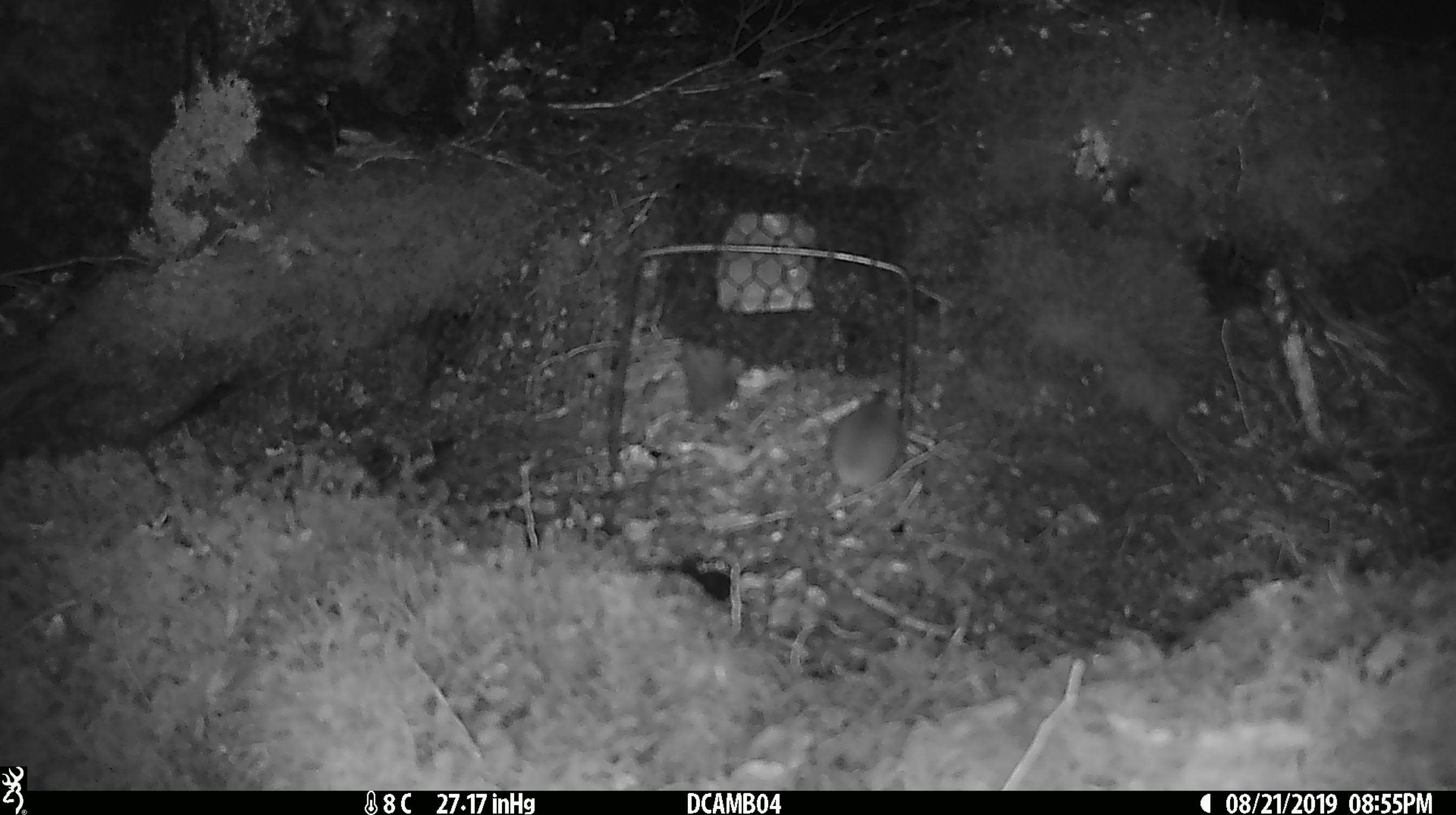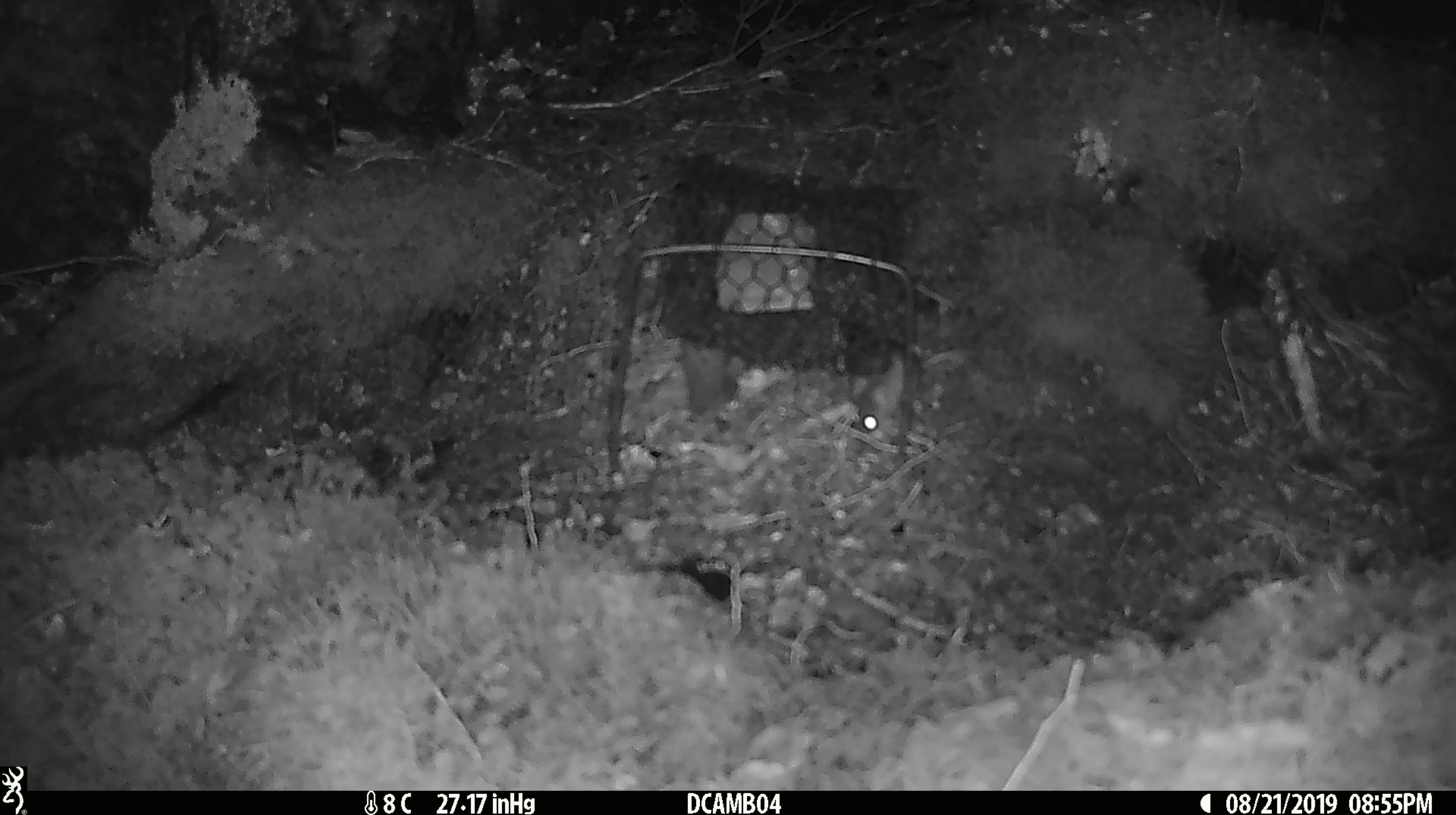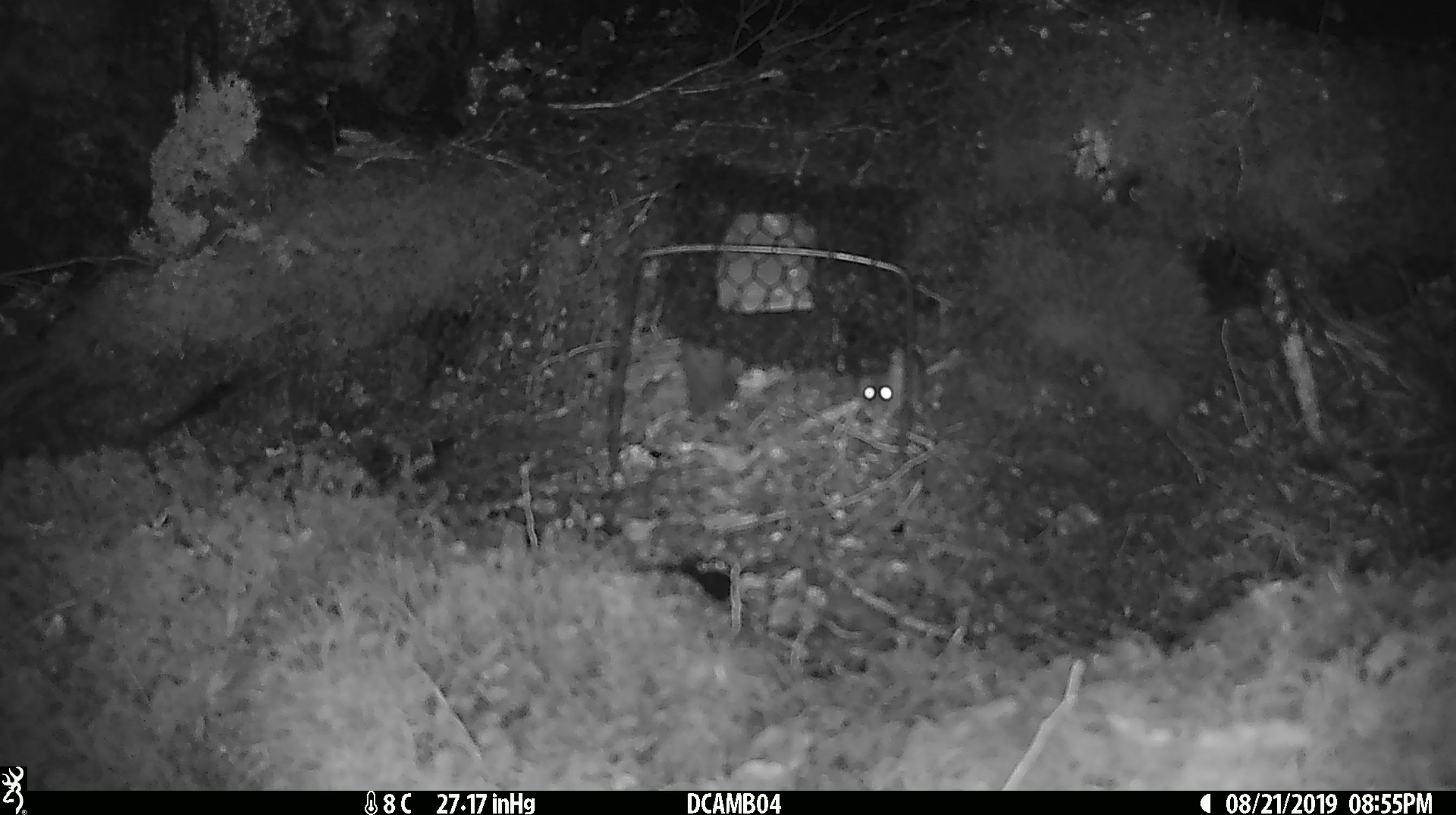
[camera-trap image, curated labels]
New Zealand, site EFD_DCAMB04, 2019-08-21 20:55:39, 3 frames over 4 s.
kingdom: Animalia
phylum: Chordata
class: Mammalia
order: Rodentia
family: Muridae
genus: Mus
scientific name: Mus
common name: mouse